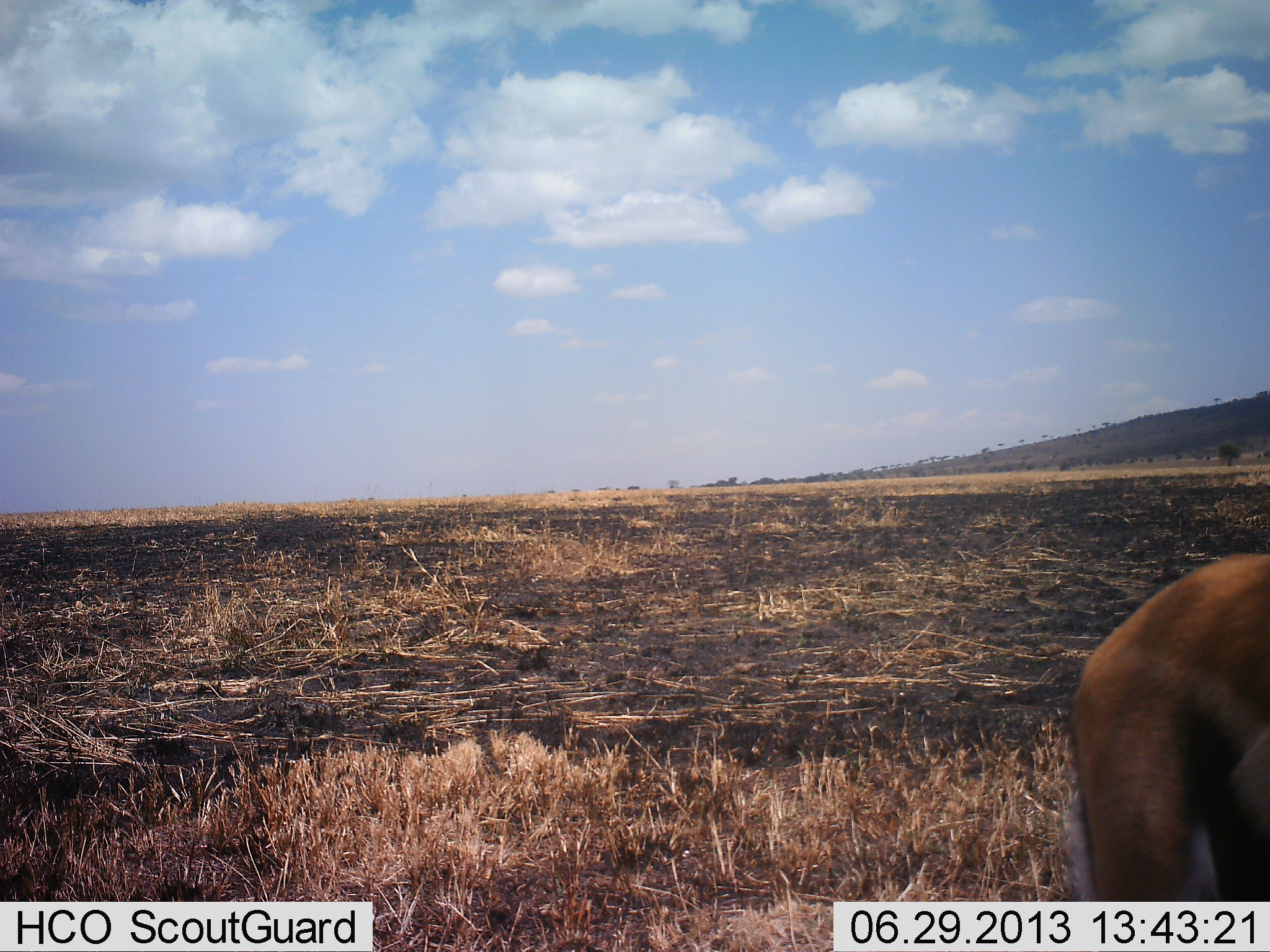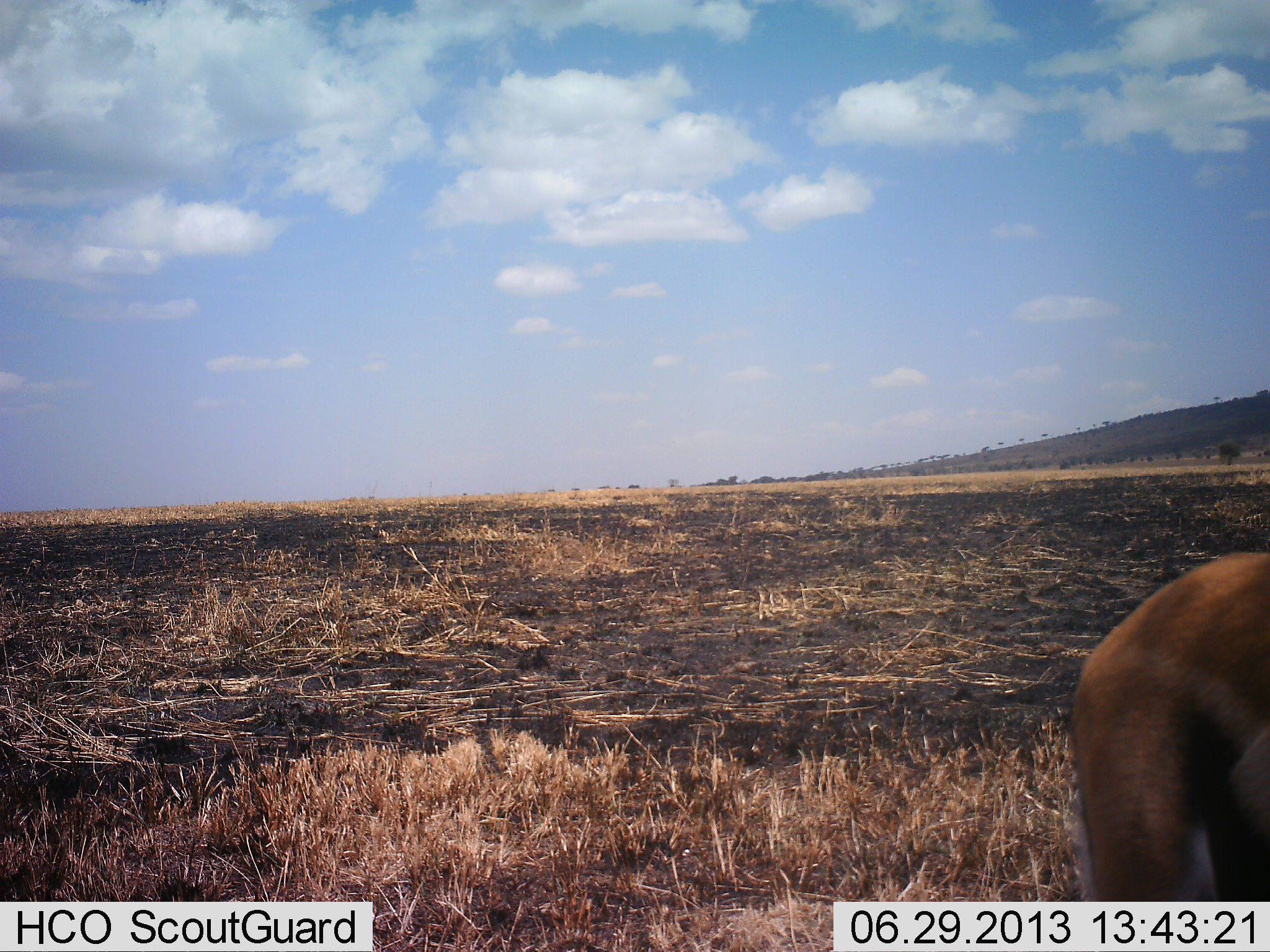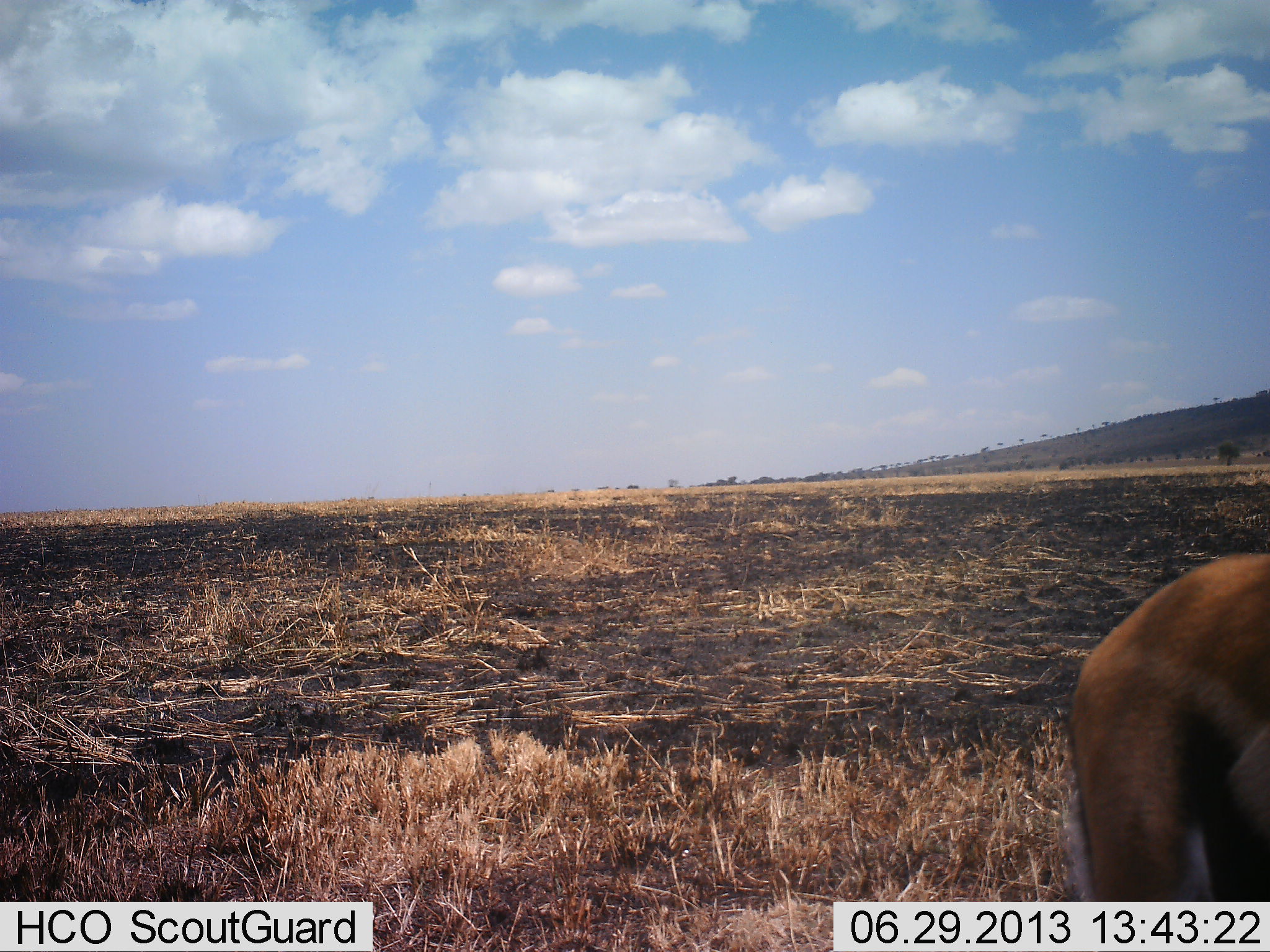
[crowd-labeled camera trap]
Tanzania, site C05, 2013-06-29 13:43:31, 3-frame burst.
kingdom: Animalia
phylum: Chordata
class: Mammalia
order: Artiodactyla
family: Bovidae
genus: Eudorcas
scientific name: Eudorcas thomsonii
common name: thomson's gazelle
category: gazellethomsons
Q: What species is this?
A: Gazellethomsons (thomson's gazelle) (Eudorcas thomsonii).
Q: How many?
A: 1.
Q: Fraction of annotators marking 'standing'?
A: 87%.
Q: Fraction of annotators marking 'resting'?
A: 0%.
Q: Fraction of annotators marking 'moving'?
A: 13%.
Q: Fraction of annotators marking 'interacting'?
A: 0%.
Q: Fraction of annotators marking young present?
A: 0%.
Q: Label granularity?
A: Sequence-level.